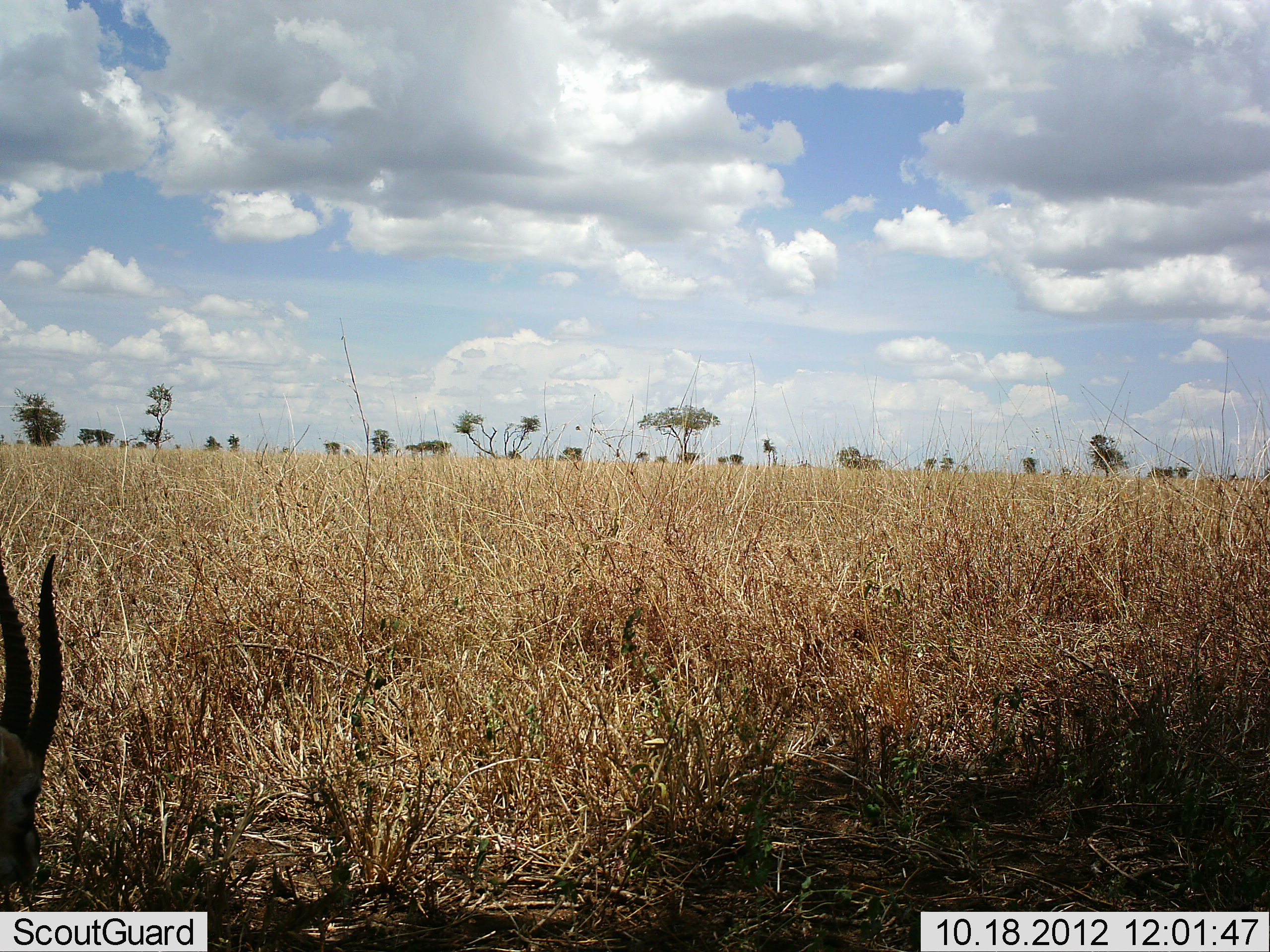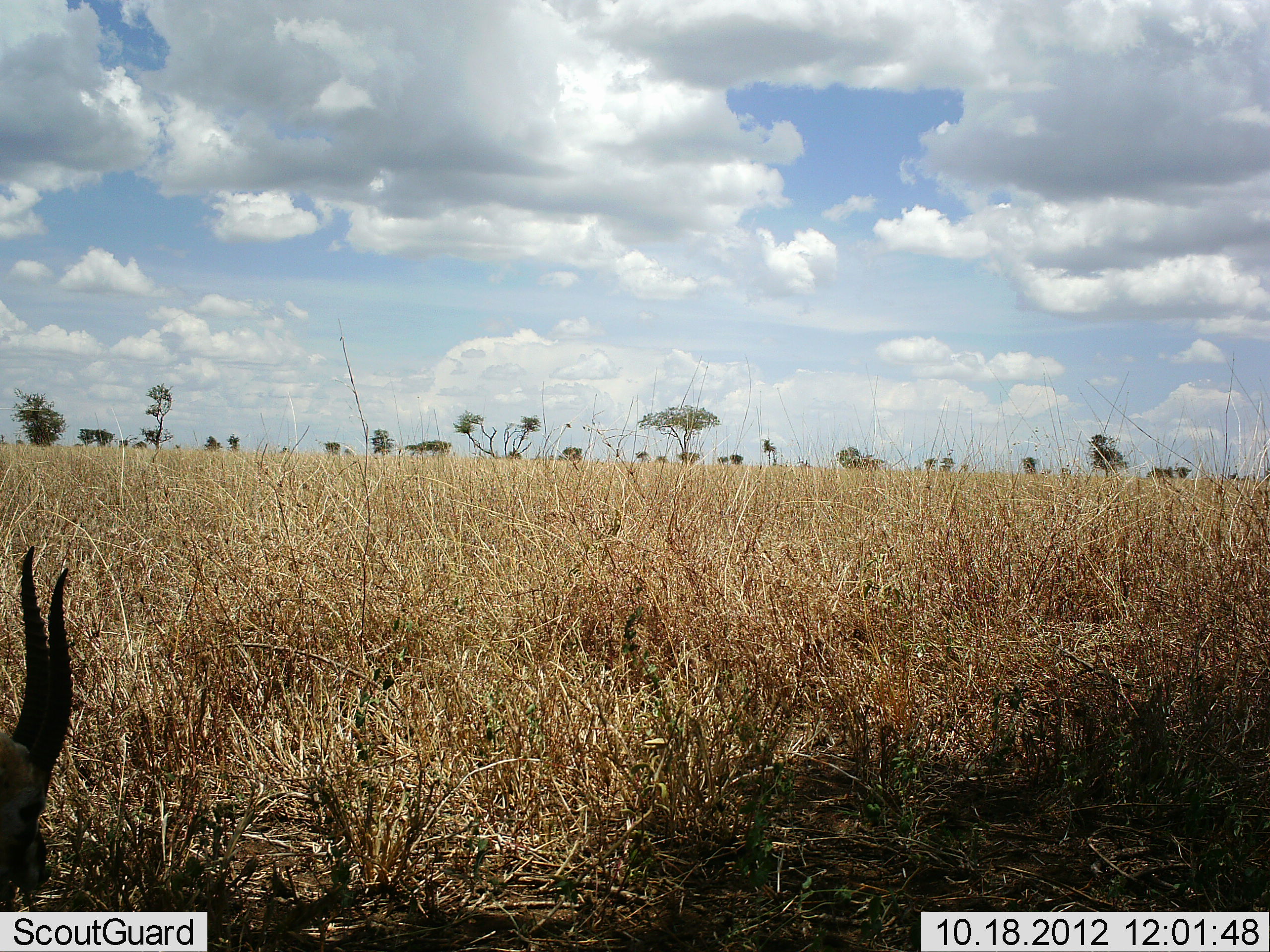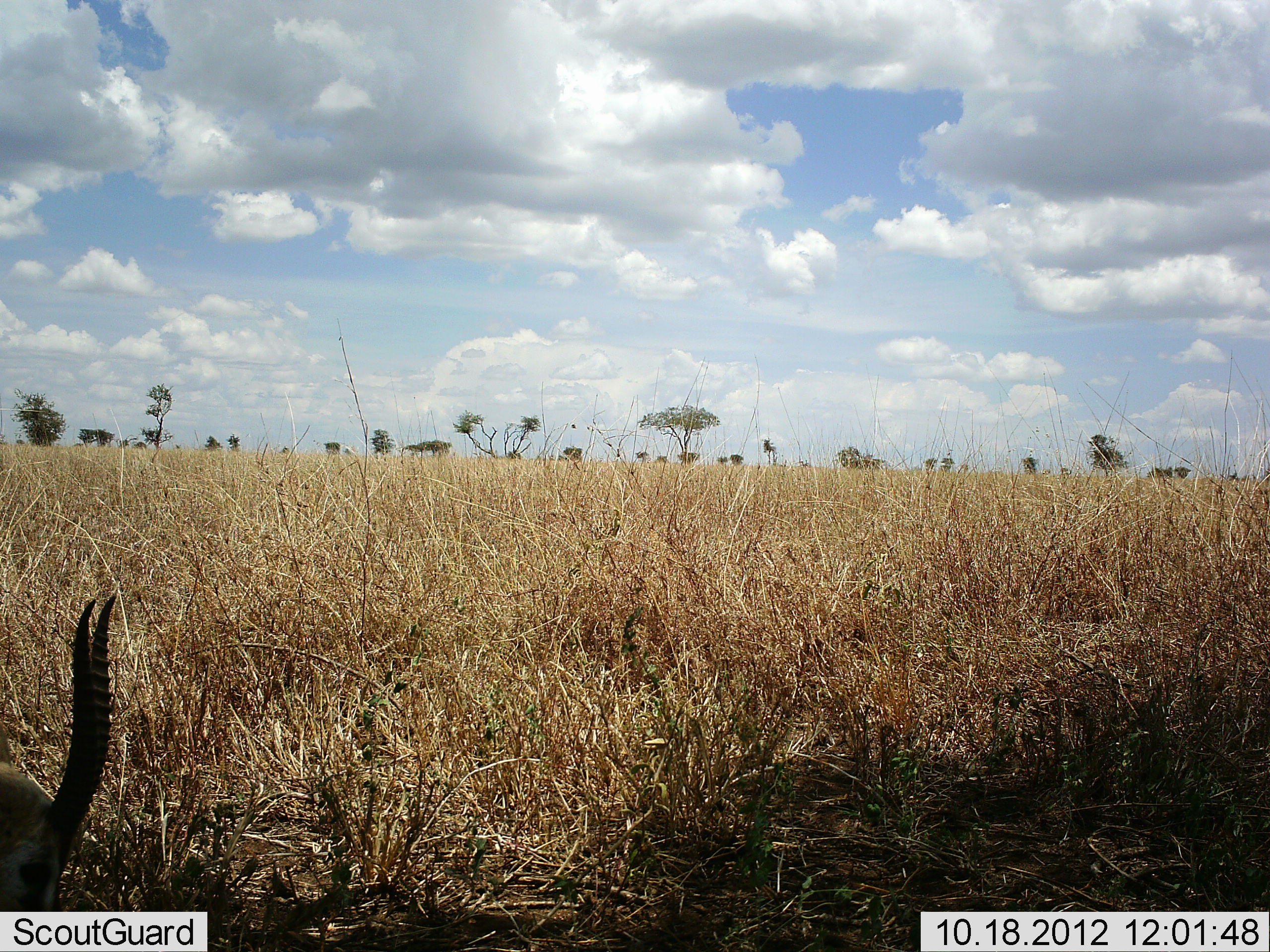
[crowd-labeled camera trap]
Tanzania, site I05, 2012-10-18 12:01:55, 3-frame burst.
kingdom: Animalia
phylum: Chordata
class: Mammalia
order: Artiodactyla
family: Bovidae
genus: Eudorcas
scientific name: Eudorcas thomsonii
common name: thomson's gazelle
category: gazellethomsons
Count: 1.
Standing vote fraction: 0%.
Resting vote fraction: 10%.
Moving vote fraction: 0%.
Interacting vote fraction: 0%.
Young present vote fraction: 0%.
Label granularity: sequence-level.